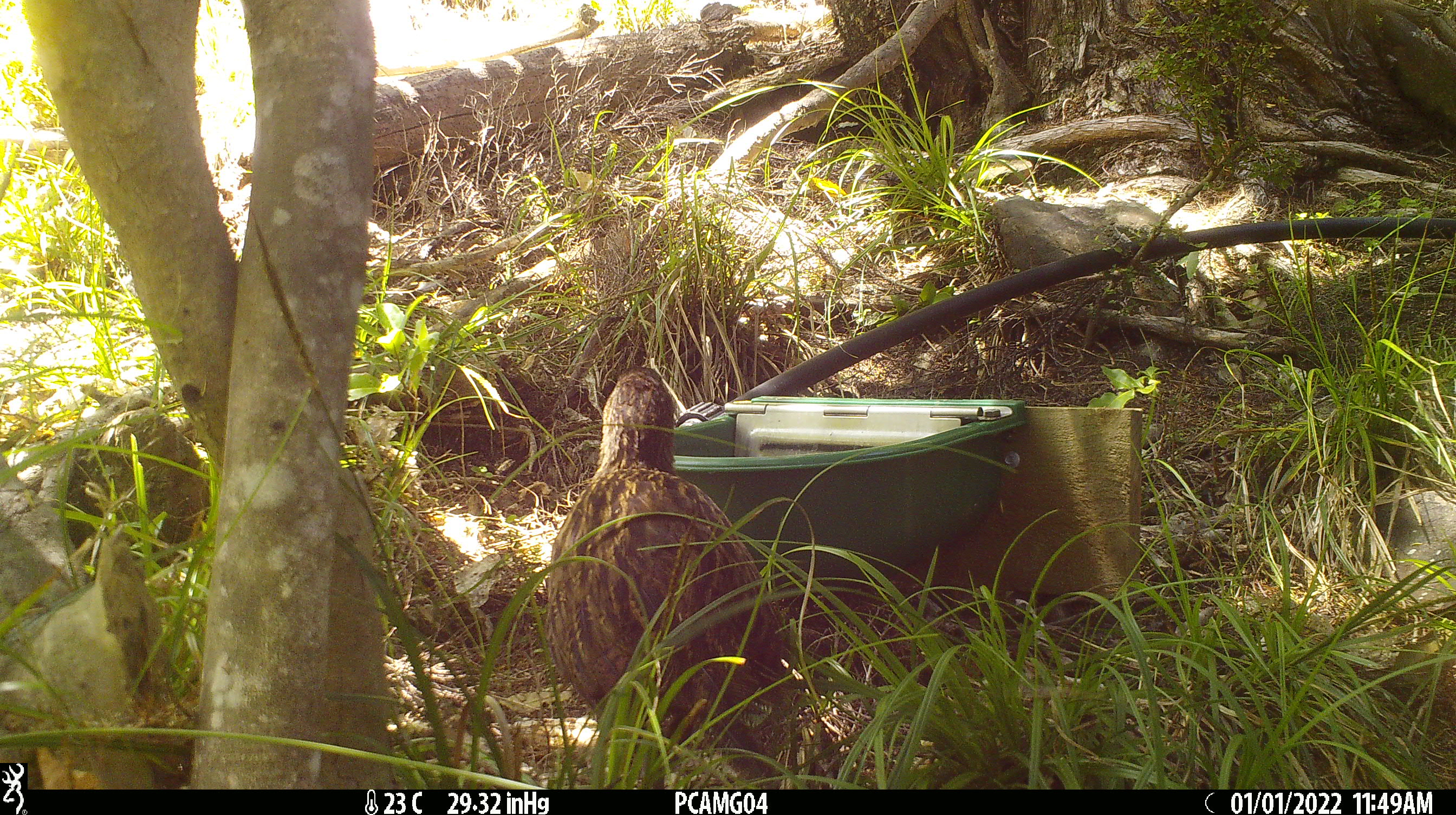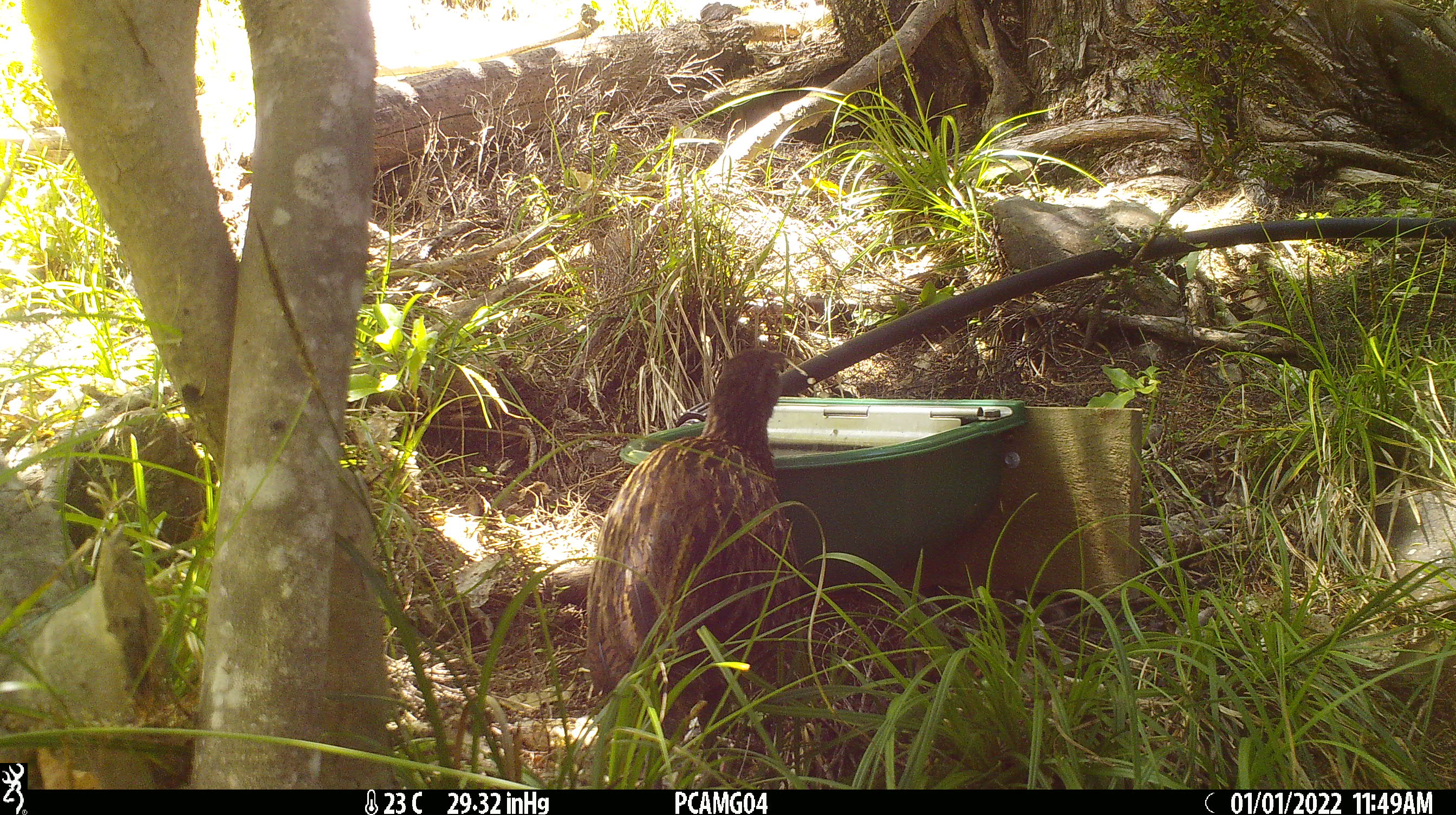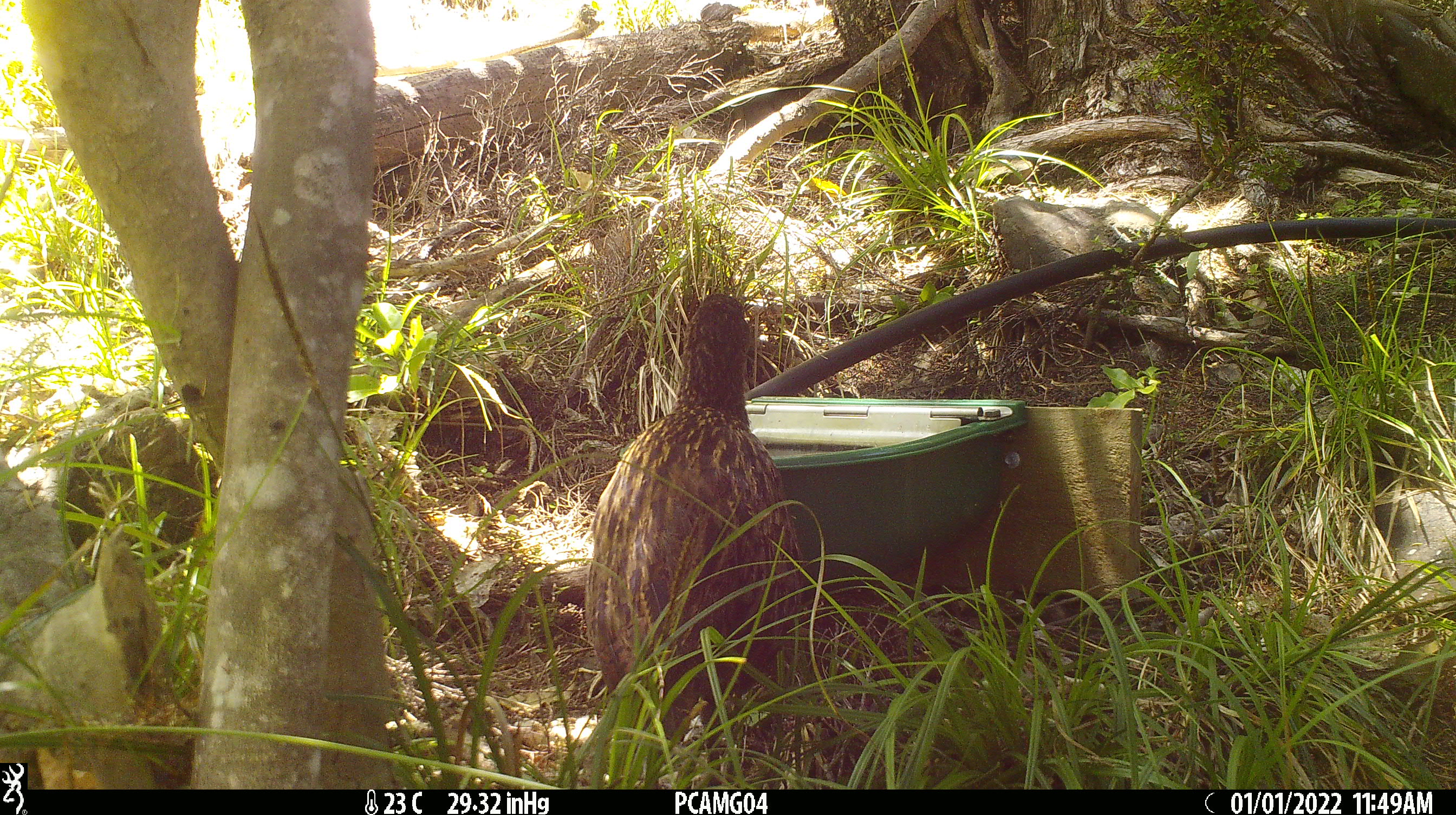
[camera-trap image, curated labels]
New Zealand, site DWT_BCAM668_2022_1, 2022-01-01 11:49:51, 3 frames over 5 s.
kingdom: Animalia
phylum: Chordata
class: Aves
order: Gruiformes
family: Rallidae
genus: Gallirallus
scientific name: Gallirallus australis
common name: weka